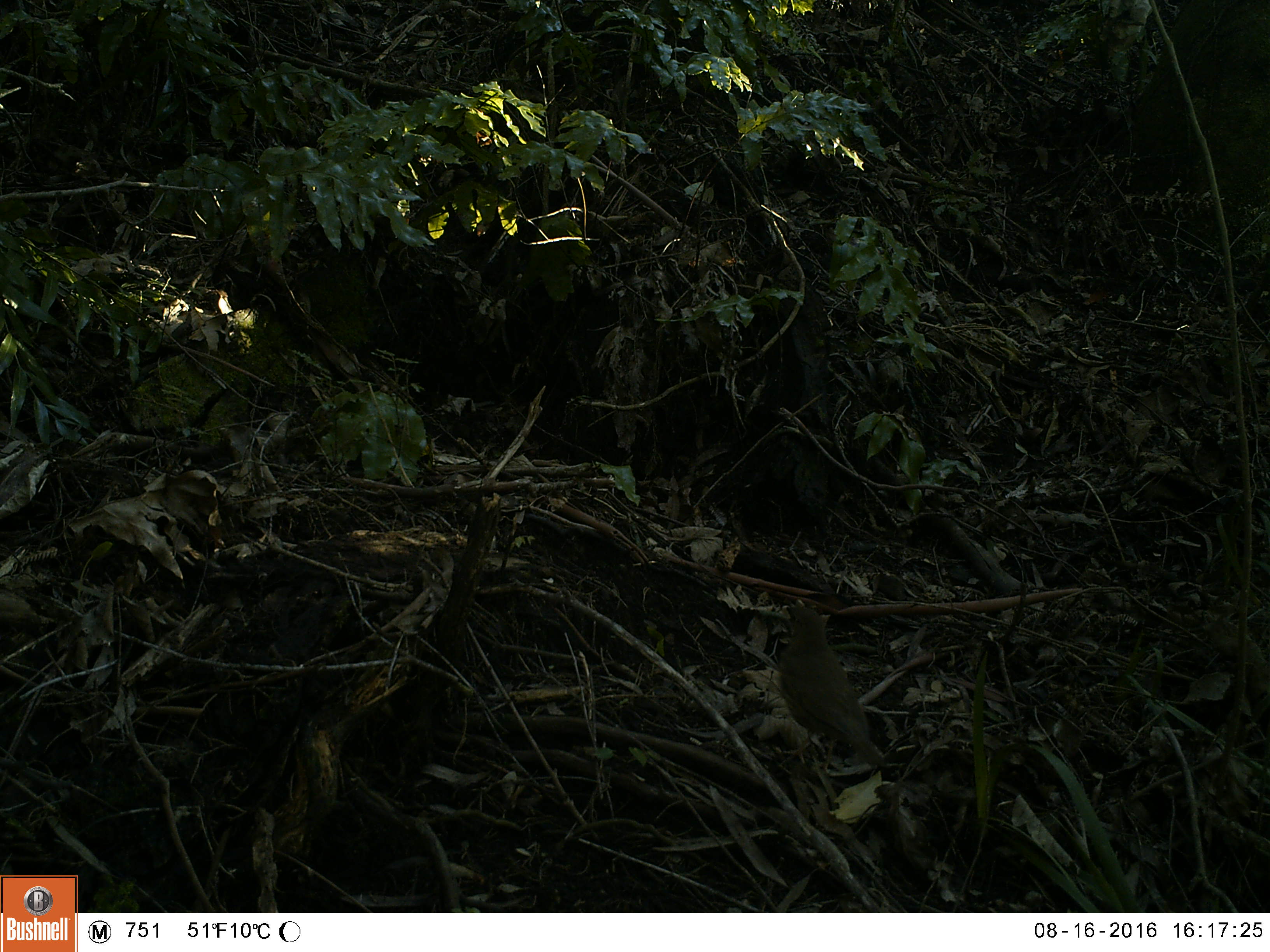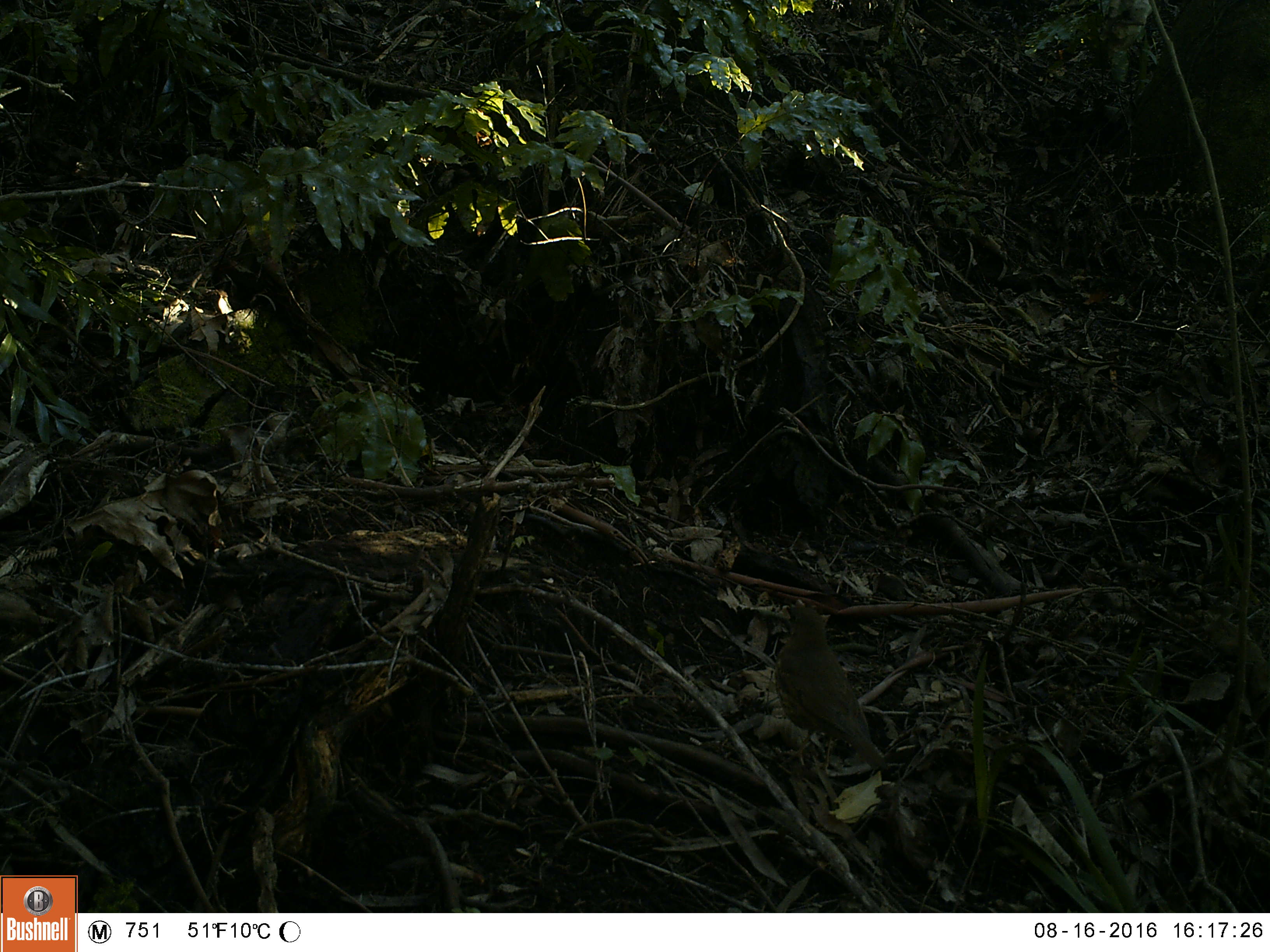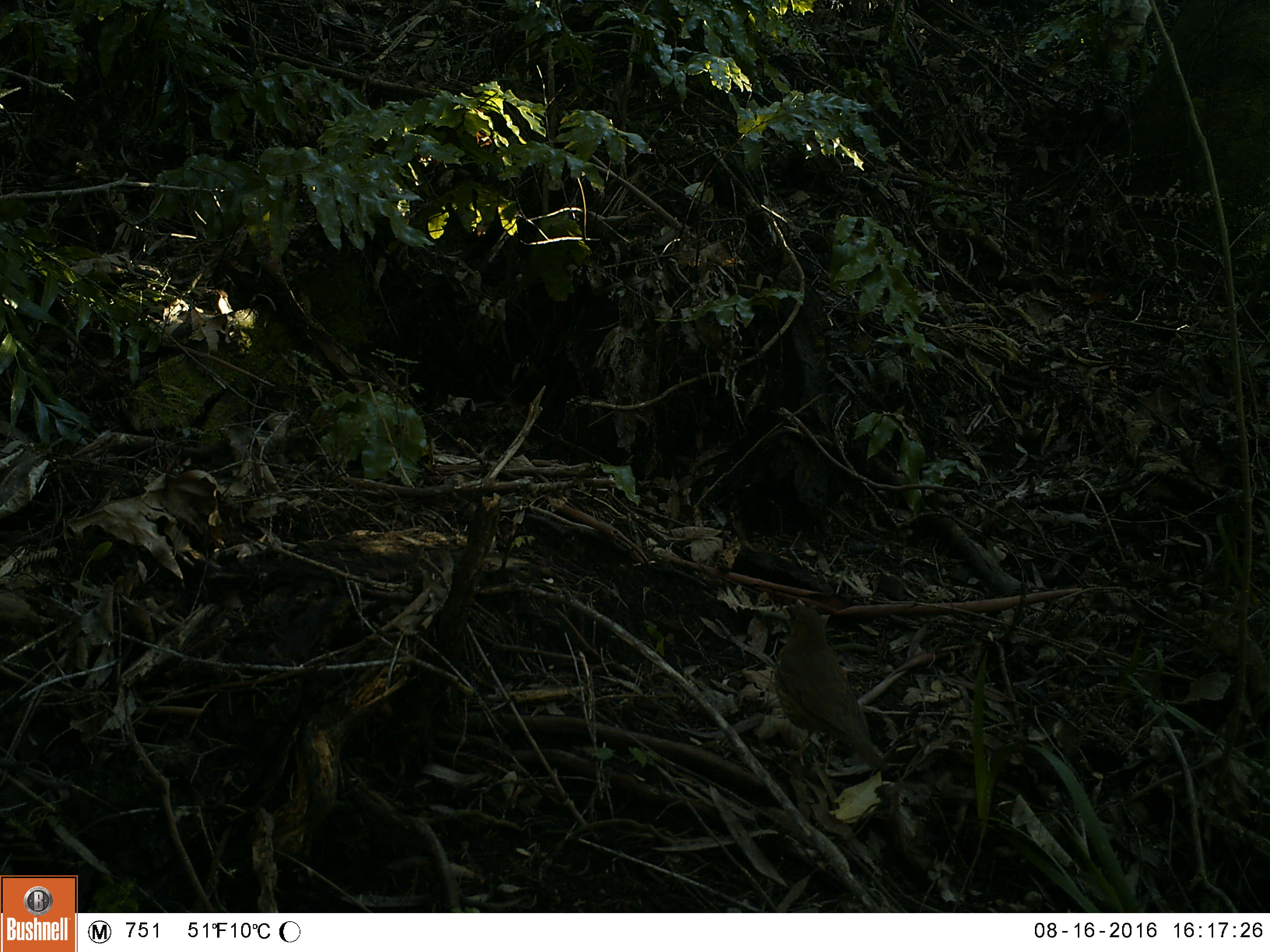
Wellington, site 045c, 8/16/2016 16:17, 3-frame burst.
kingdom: Animalia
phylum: Chordata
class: Aves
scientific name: Aves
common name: bird